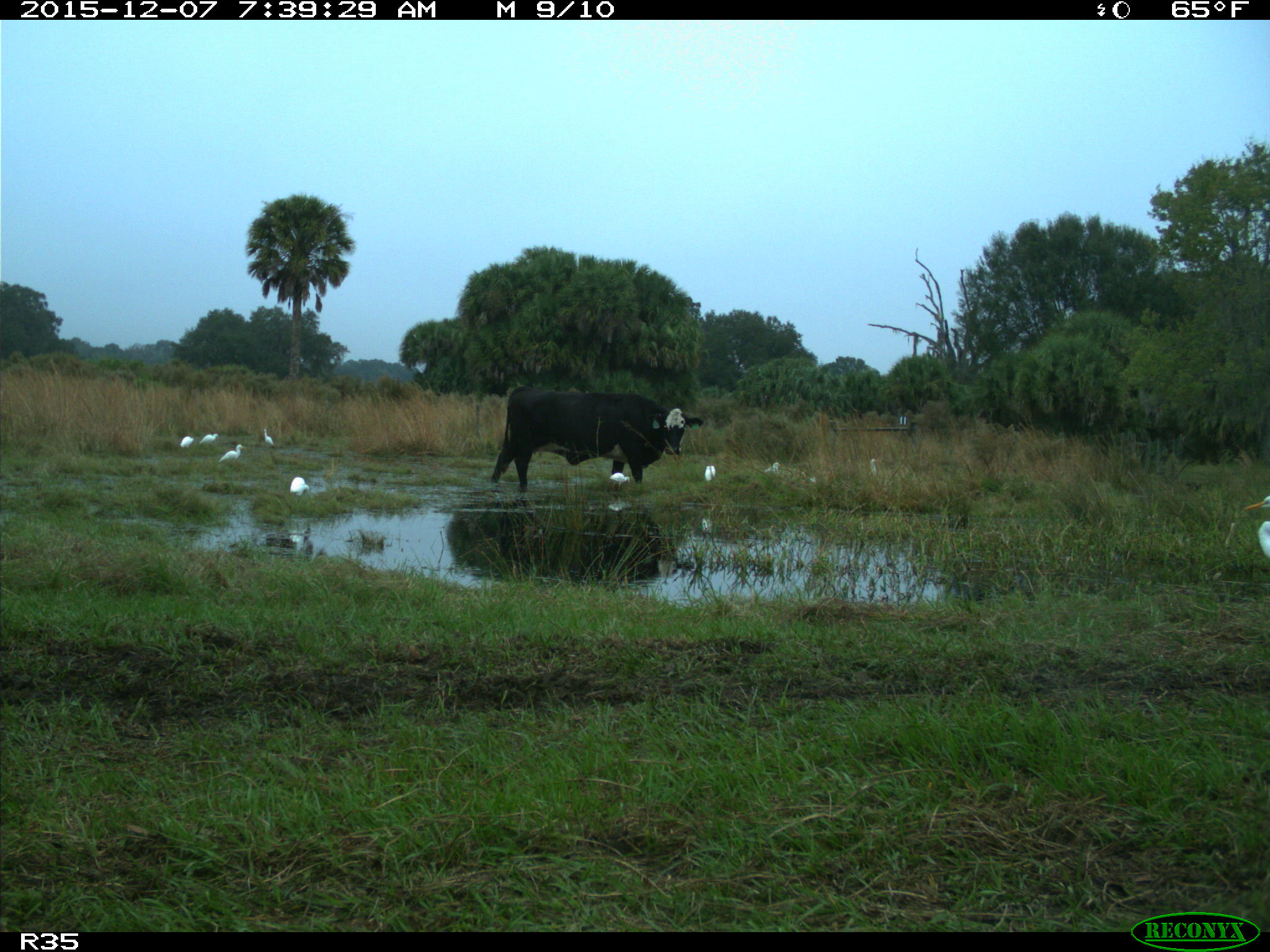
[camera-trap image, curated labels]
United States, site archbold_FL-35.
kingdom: Animalia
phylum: Chordata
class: Mammalia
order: Artiodactyla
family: Bovidae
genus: Bos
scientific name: Bos taurus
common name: domestic cow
Bos taurus (domestic cow).